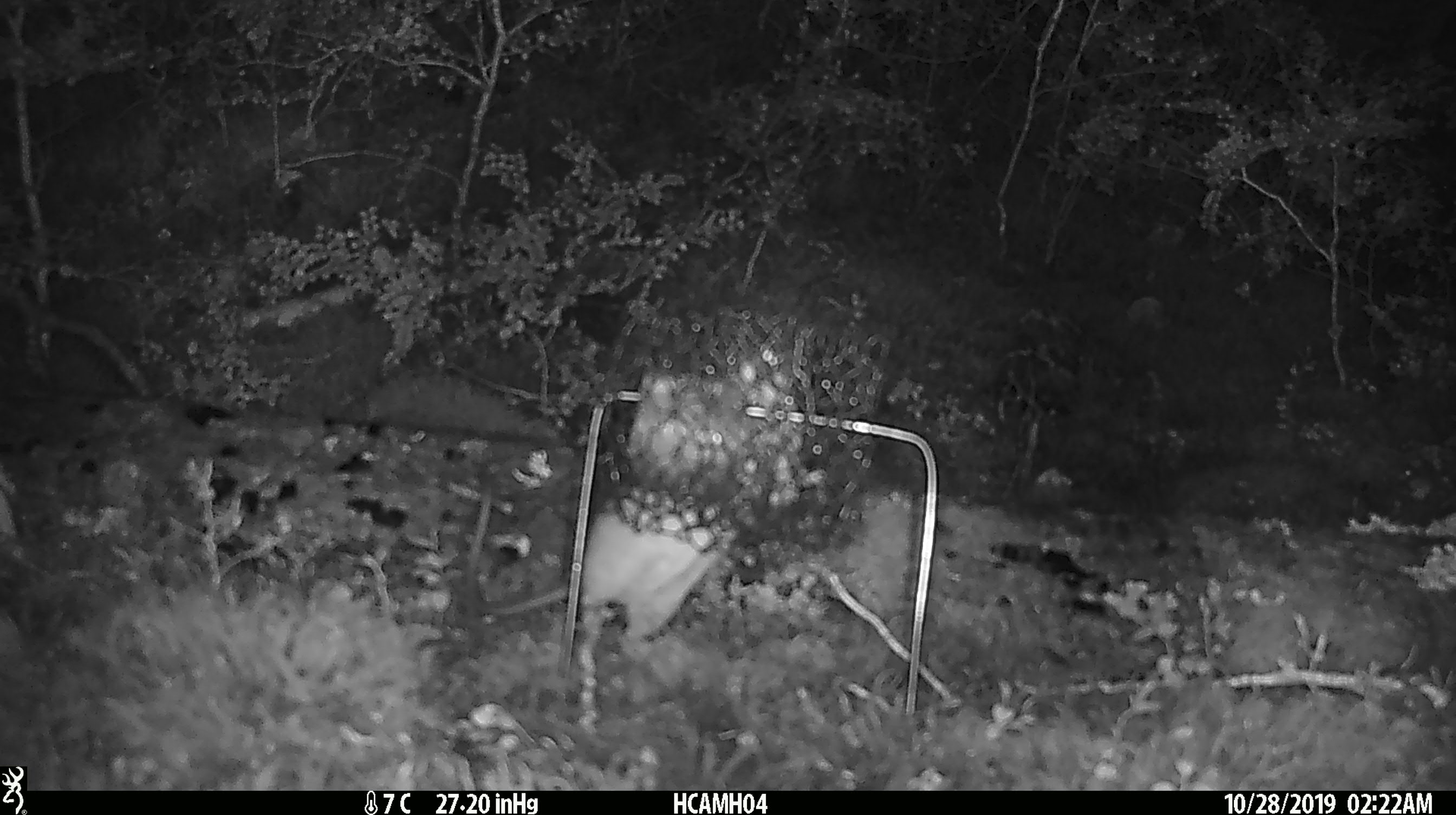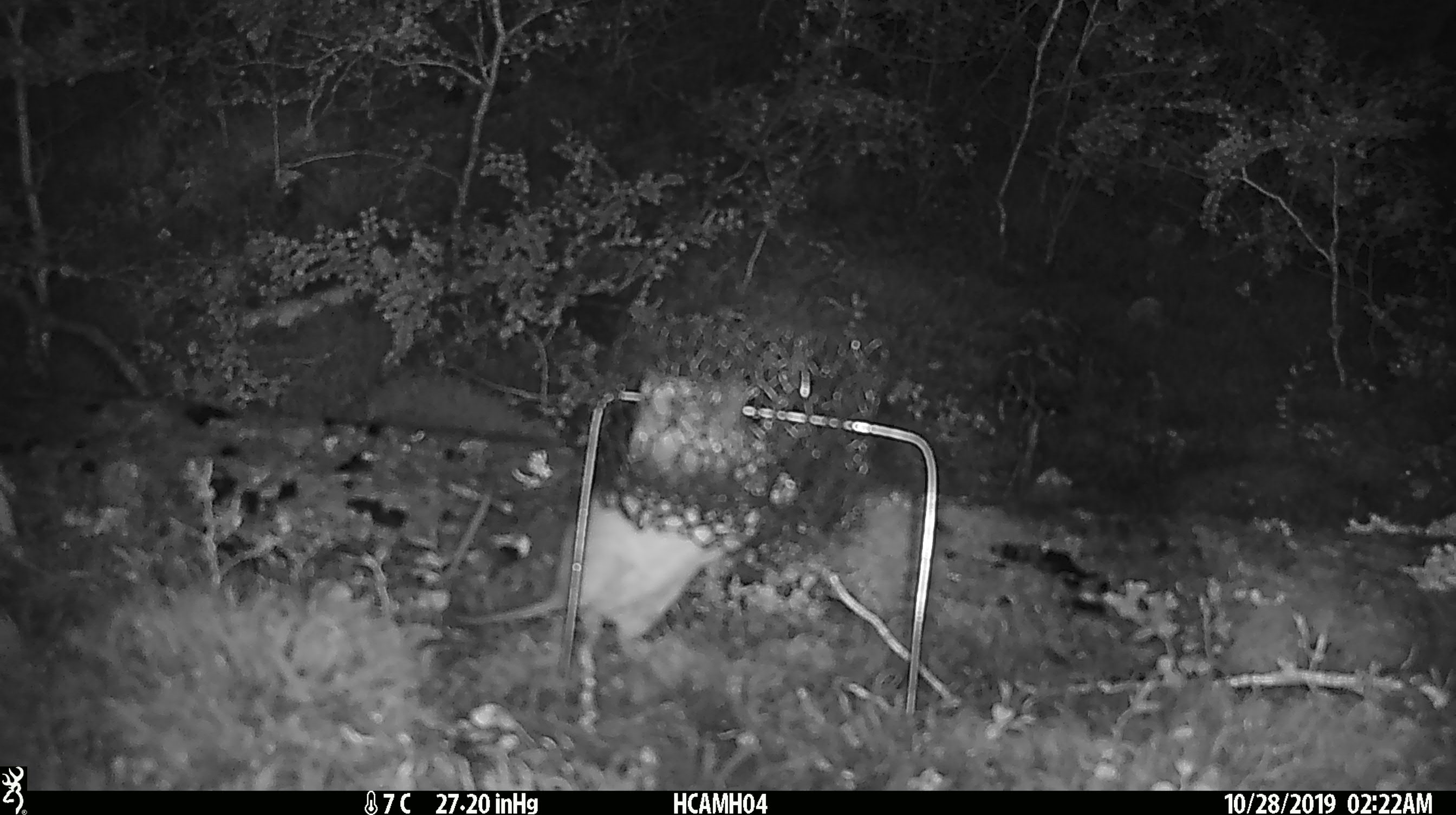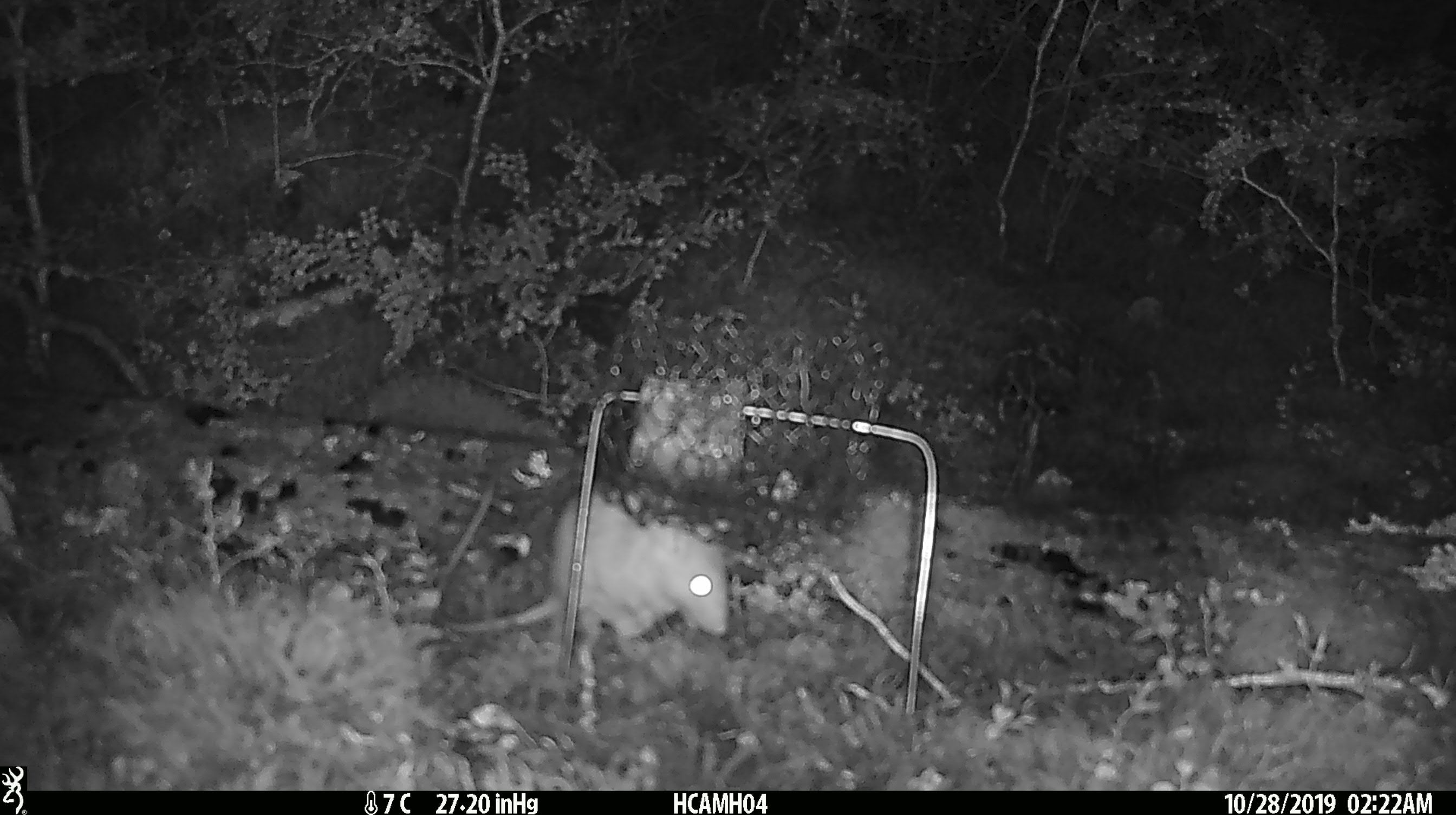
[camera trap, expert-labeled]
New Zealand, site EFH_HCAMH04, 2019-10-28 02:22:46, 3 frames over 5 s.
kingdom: Animalia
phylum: Chordata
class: Mammalia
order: Rodentia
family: Muridae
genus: Rattus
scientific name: Rattus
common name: rat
Rat (Rattus).